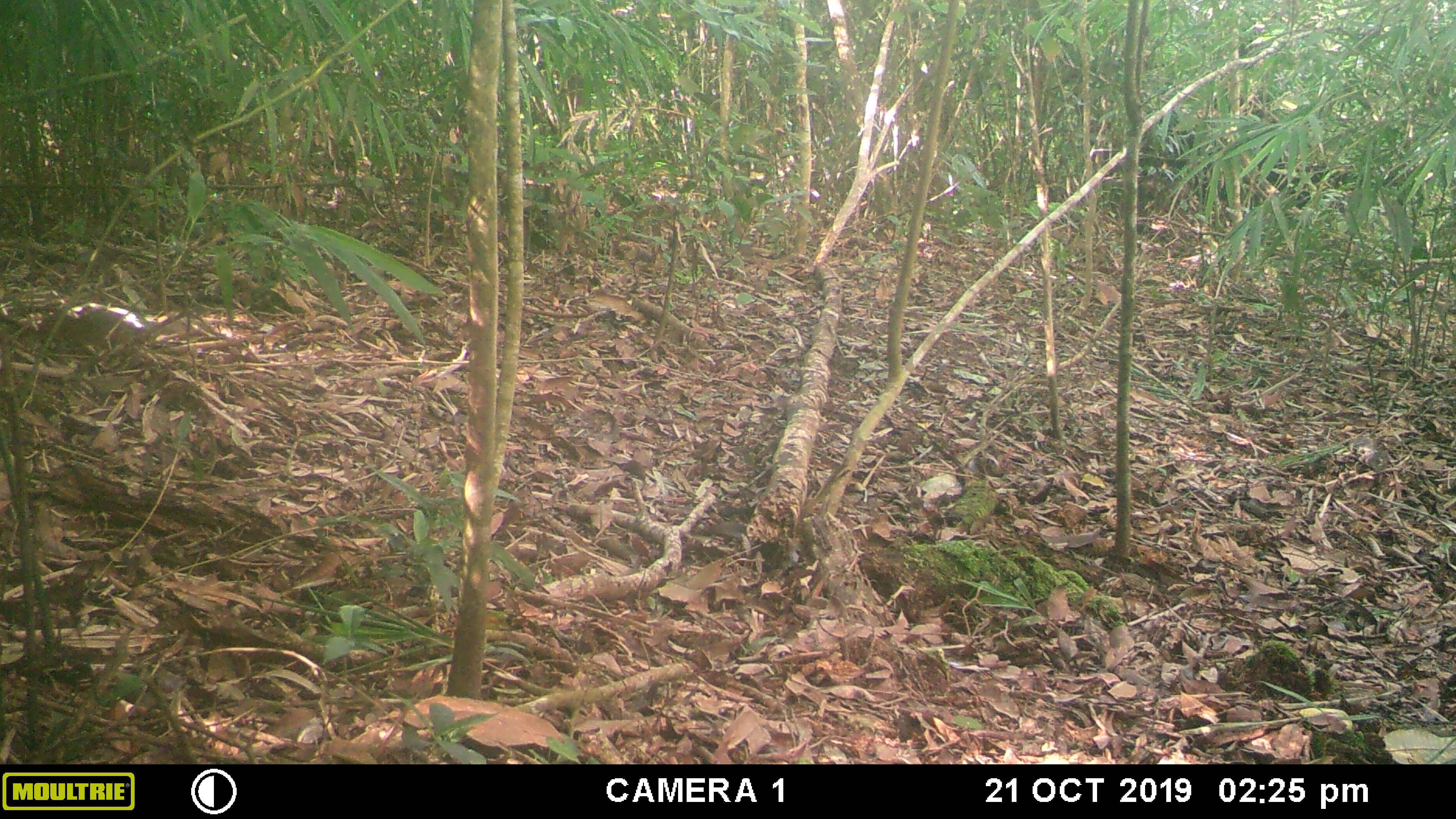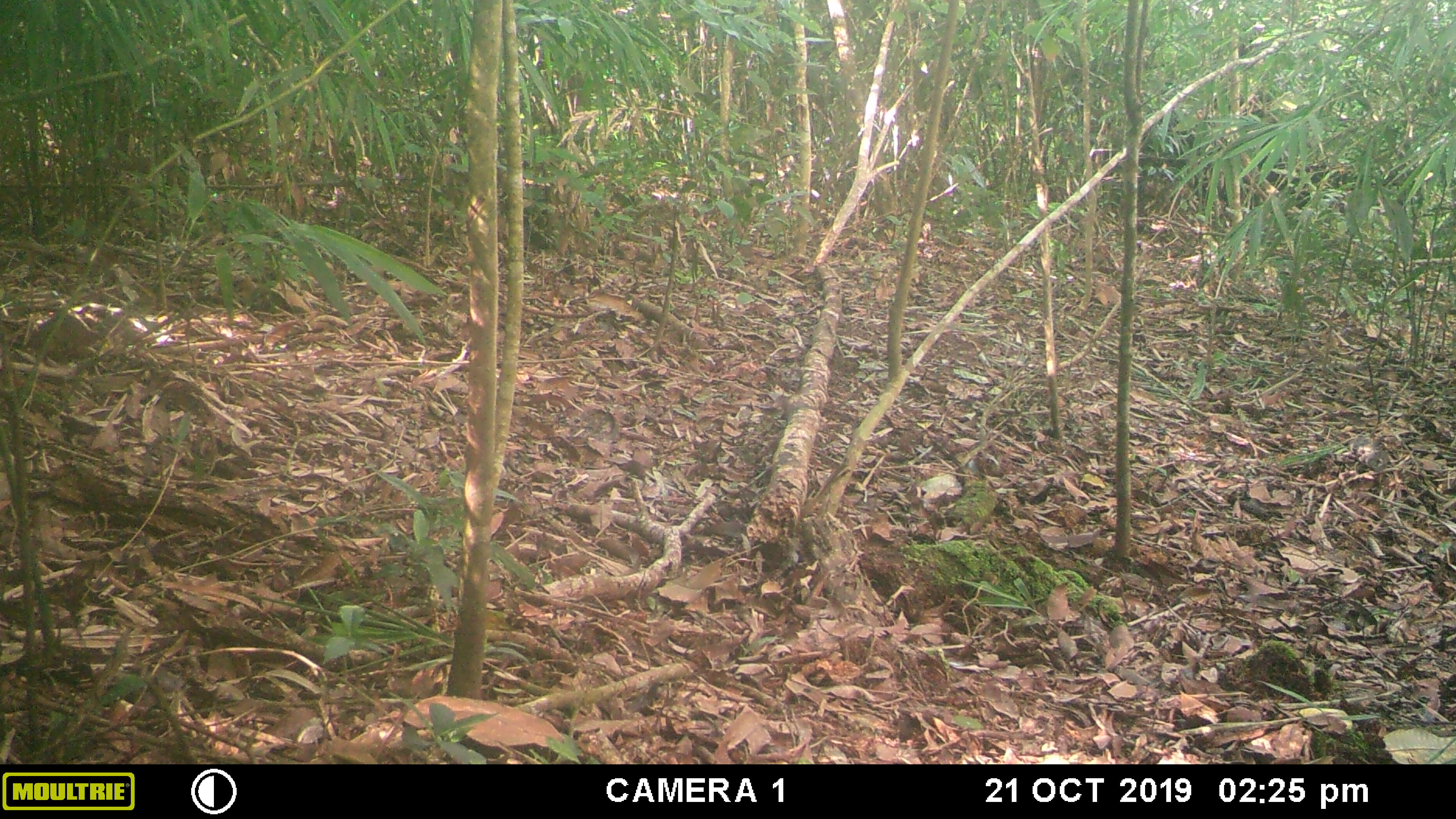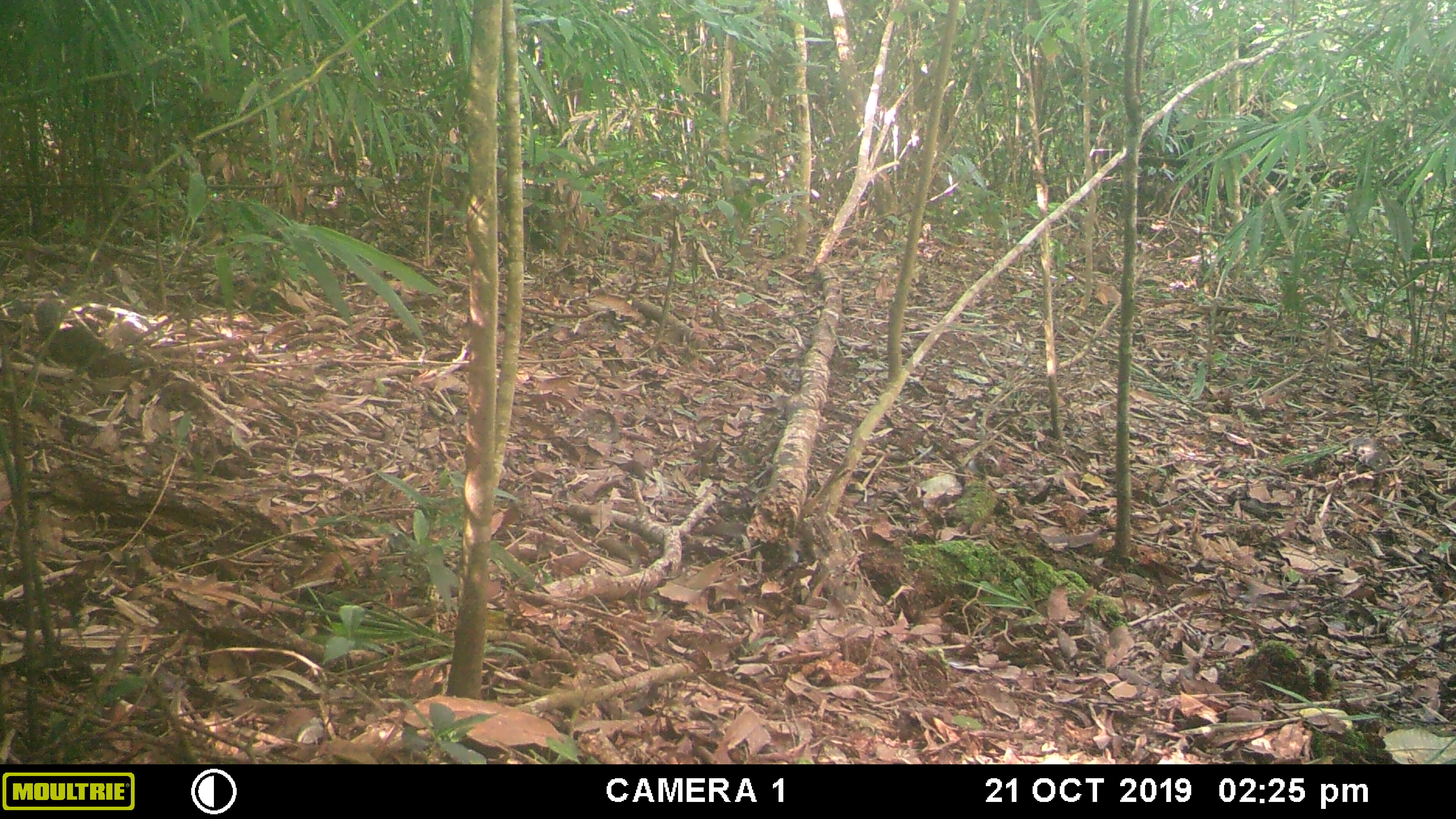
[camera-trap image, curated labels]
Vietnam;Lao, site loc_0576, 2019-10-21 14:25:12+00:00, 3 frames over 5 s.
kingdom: Animalia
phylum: Chordata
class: Mammalia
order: Rodentia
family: Sciuridae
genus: Dremomys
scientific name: Dremomys rufigenis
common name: red-cheeked squirrel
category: red cheeked squirrel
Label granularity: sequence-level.